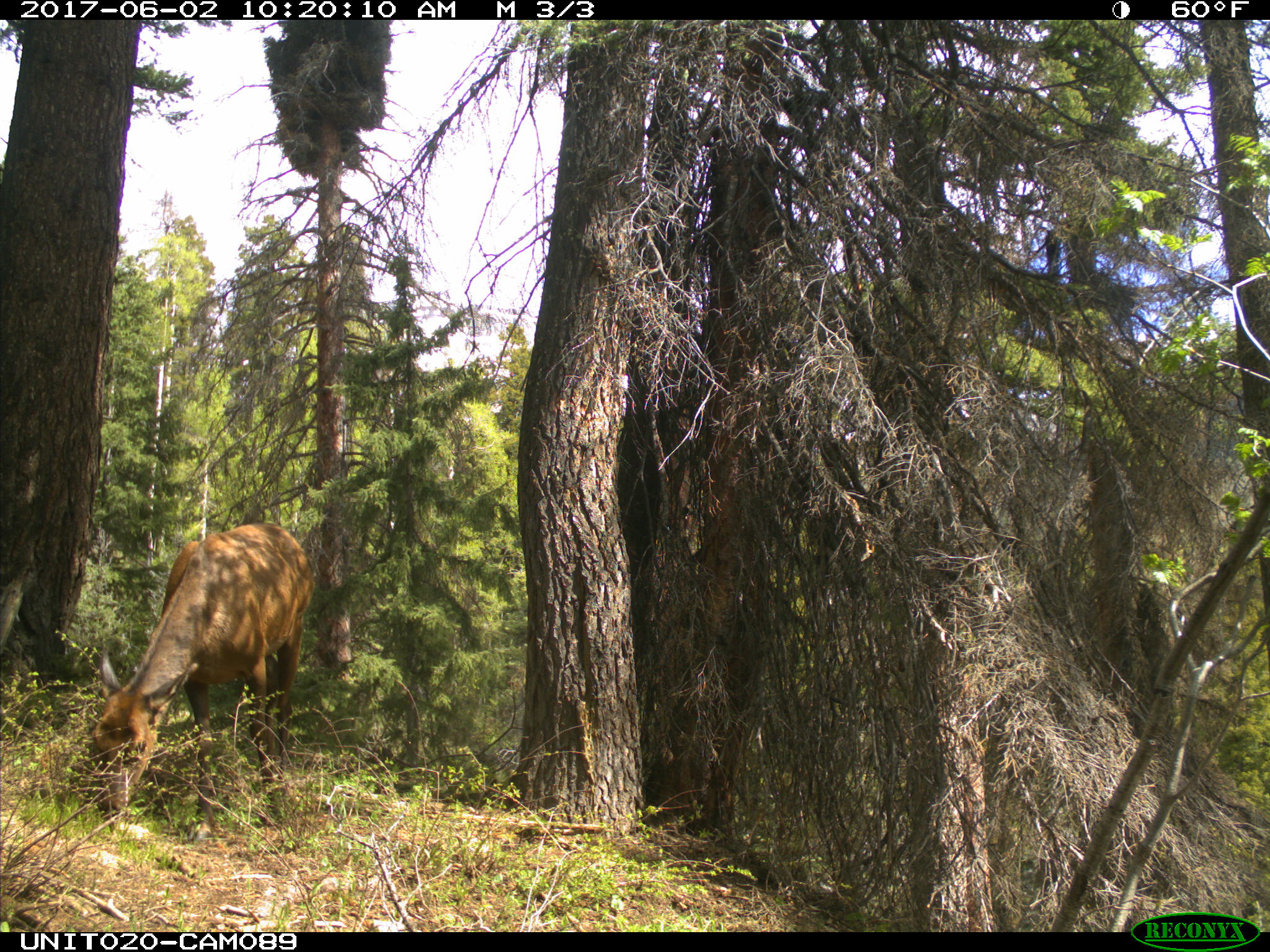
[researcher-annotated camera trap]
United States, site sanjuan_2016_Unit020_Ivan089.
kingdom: Animalia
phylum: Chordata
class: Mammalia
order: Artiodactyla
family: Cervidae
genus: Cervus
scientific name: Cervus elaphus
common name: red deer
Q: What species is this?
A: Cervus elaphus (red deer).